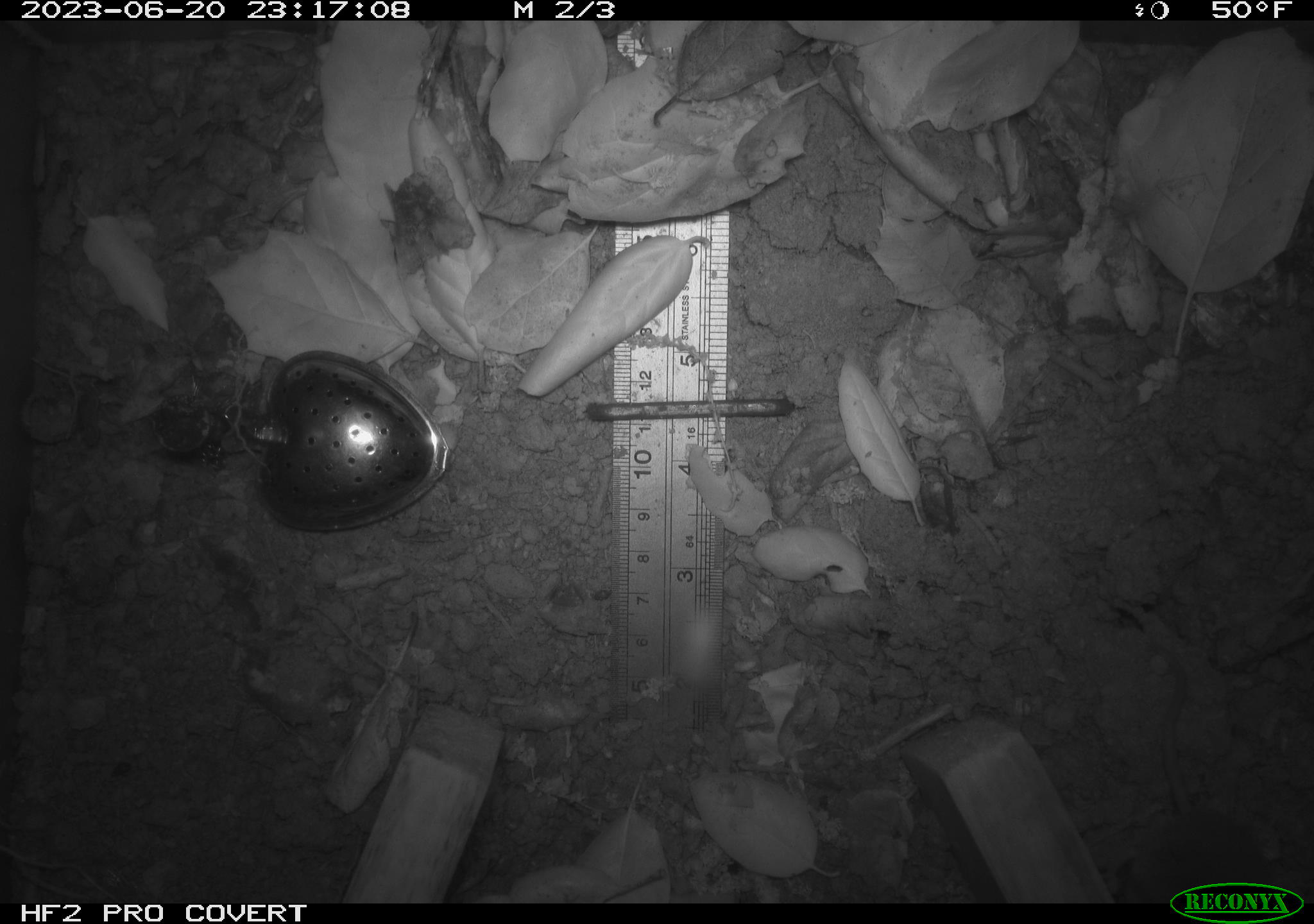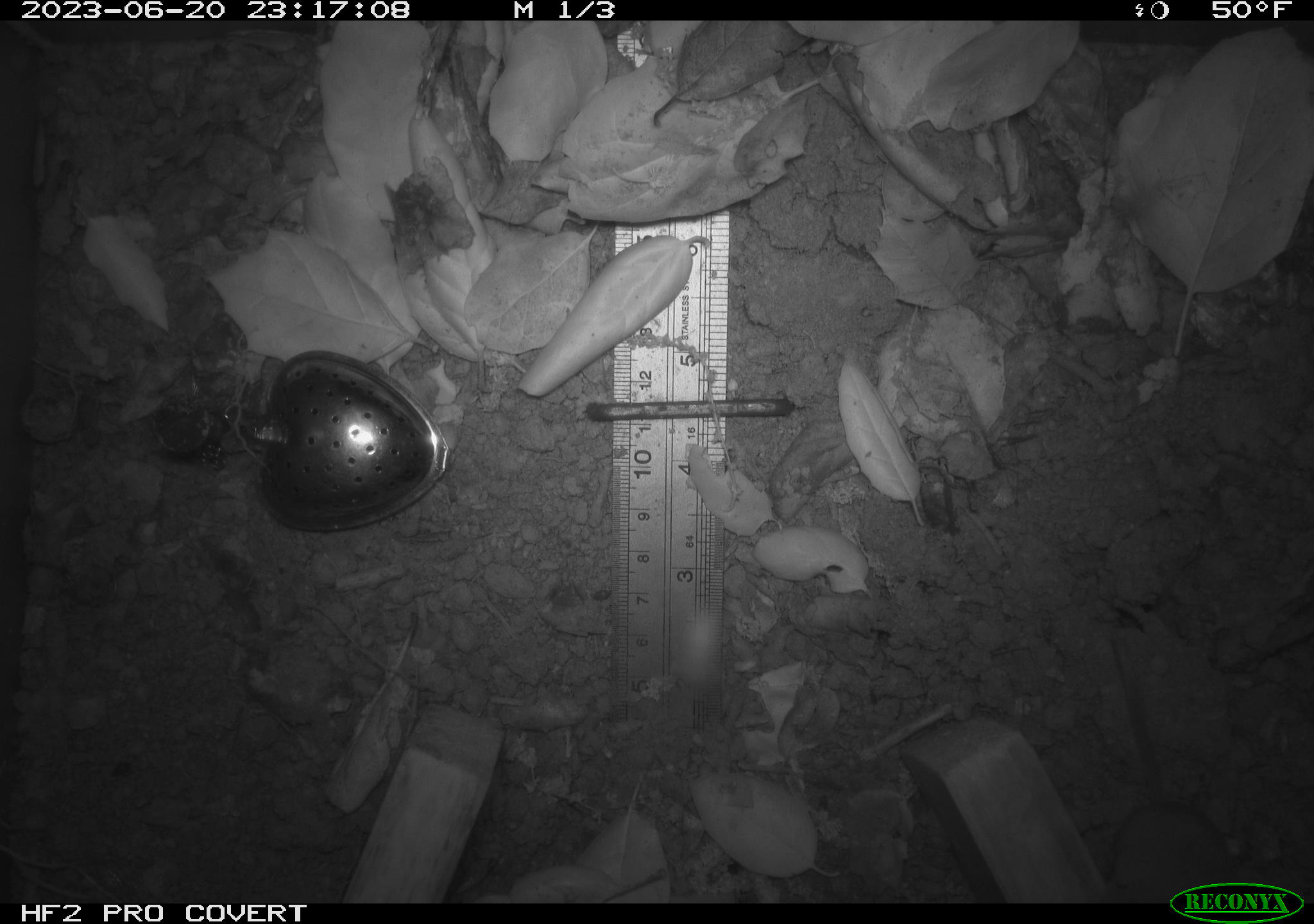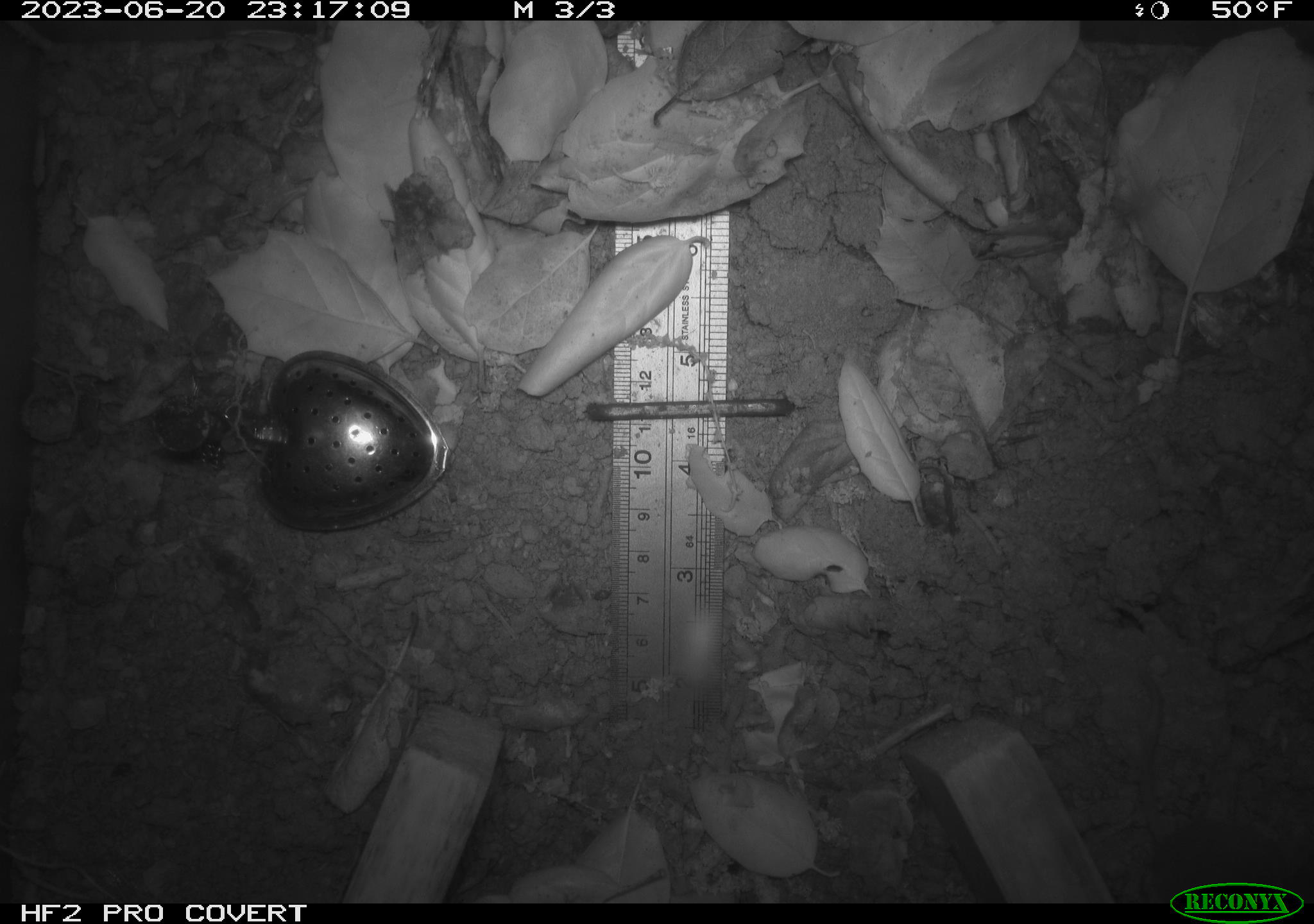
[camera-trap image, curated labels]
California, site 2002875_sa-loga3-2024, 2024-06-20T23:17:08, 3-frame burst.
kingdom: Animalia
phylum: Chordata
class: Mammalia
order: Eulipotyphla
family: Soricidae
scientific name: Soricidae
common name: shrews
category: soricidae family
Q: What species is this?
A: Soricidae family (shrews) (Soricidae).